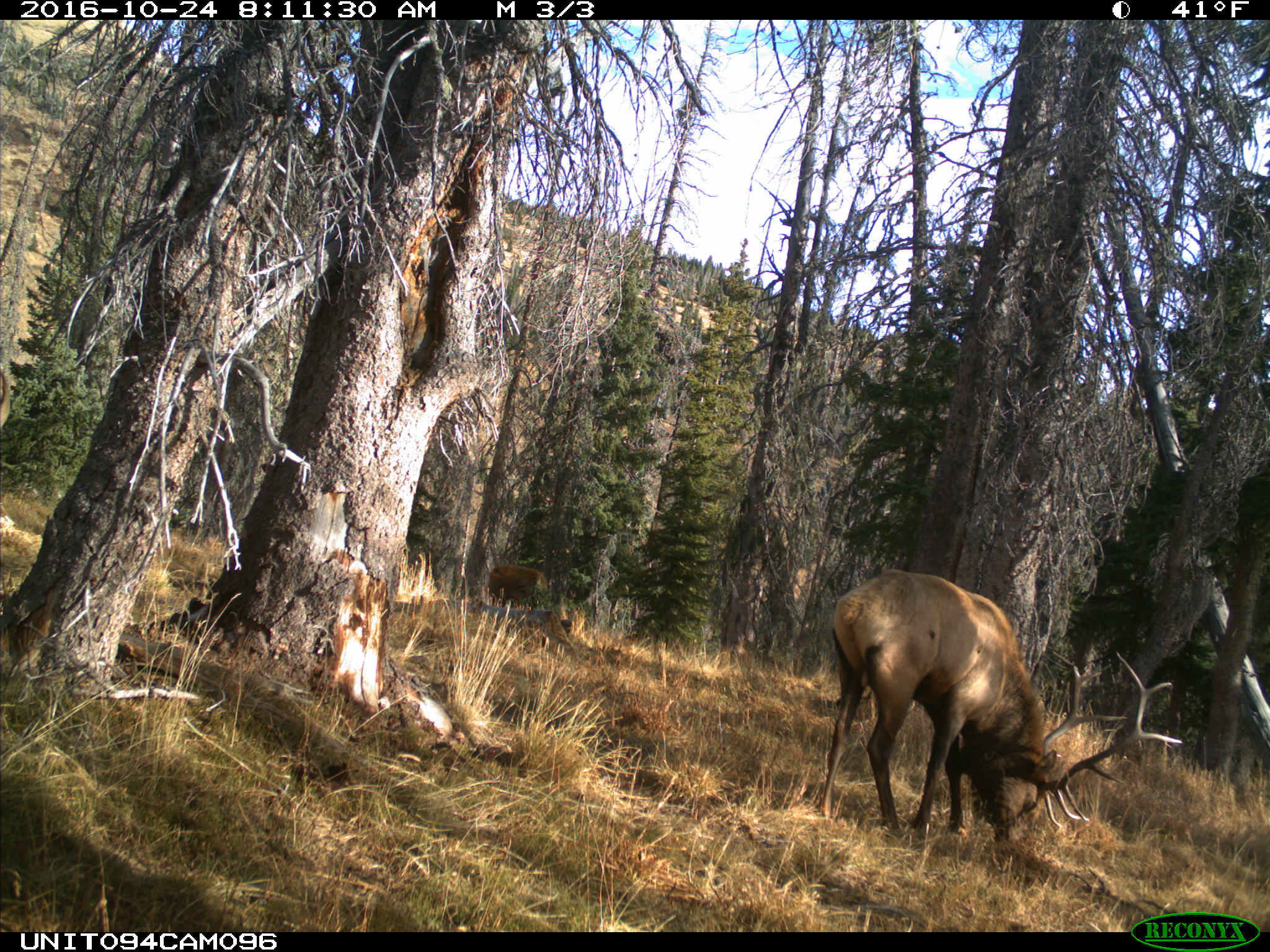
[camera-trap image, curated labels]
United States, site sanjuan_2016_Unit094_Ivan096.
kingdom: Animalia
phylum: Chordata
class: Mammalia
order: Artiodactyla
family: Cervidae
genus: Cervus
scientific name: Cervus elaphus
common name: red deer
Cervus elaphus (red deer).